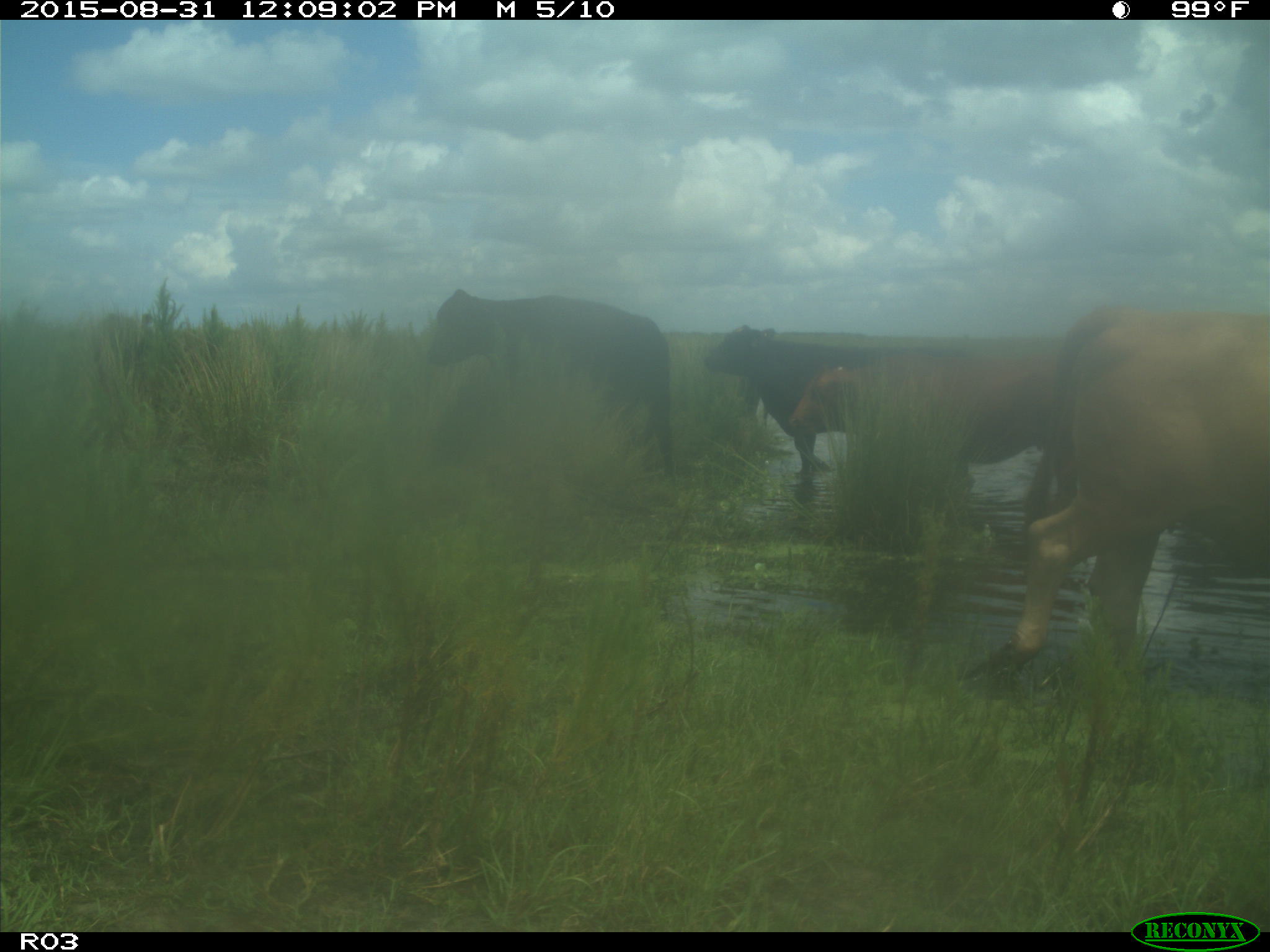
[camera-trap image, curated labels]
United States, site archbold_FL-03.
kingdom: Animalia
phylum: Chordata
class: Mammalia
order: Artiodactyla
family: Bovidae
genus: Bos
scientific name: Bos taurus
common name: domestic cow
Bos taurus (domestic cow).